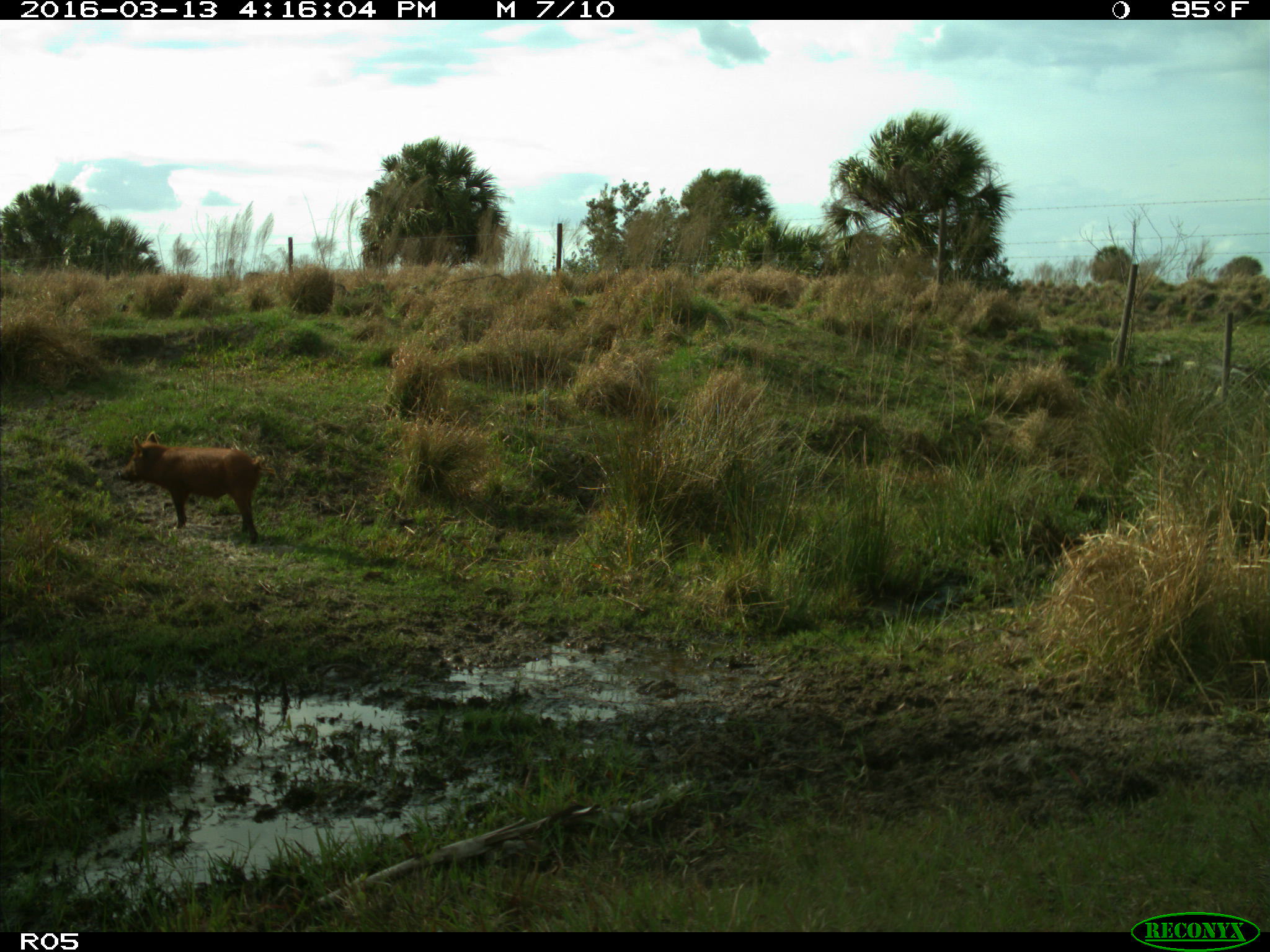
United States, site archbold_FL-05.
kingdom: Animalia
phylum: Chordata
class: Mammalia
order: Artiodactyla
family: Suidae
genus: Sus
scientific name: Sus scrofa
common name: wild boar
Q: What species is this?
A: Sus scrofa (wild boar).